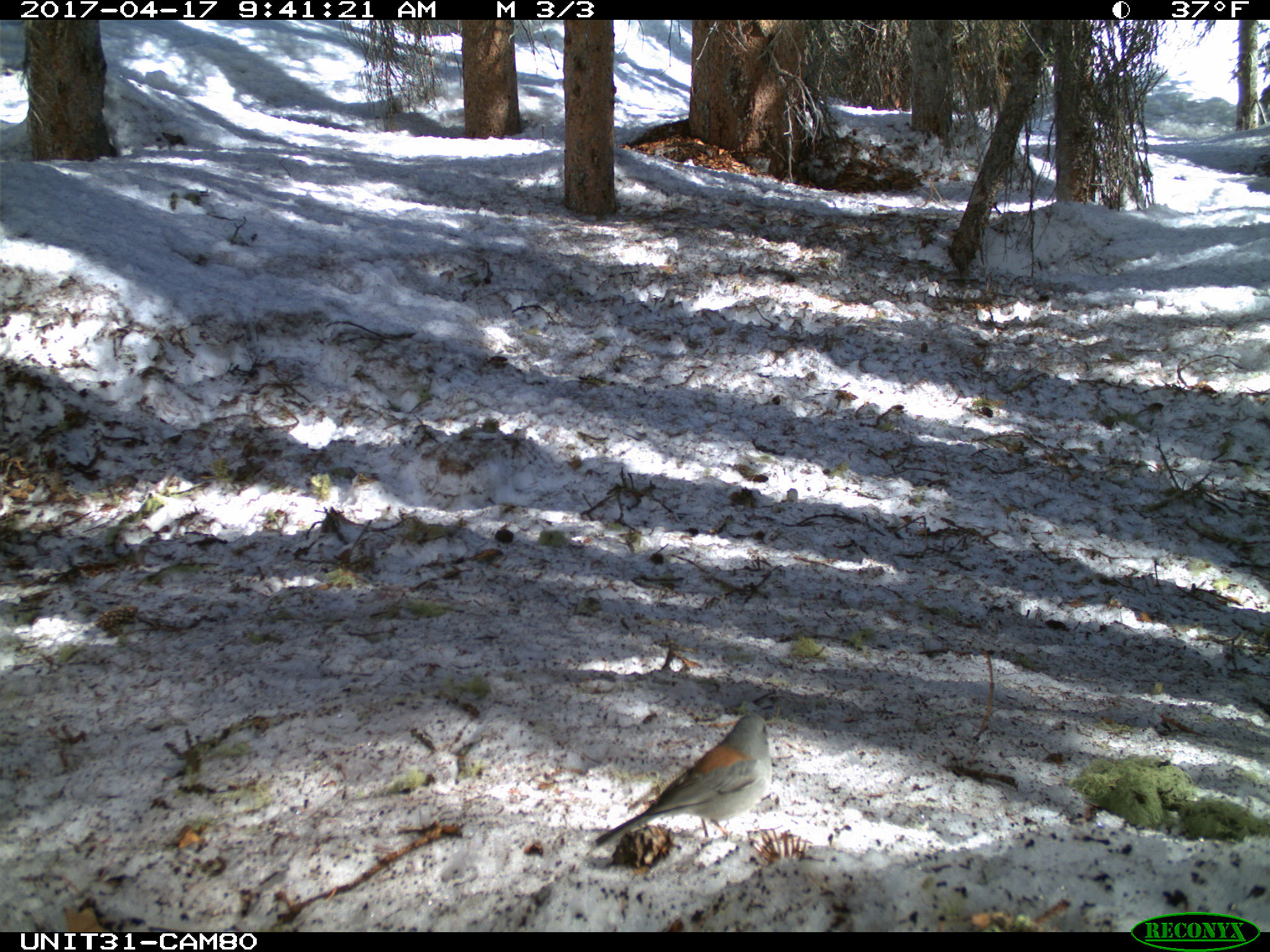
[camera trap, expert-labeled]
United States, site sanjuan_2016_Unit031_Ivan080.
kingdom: Animalia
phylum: Chordata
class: Aves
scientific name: Aves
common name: birds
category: unidentified bird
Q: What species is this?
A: Unidentified bird (birds) (Aves).